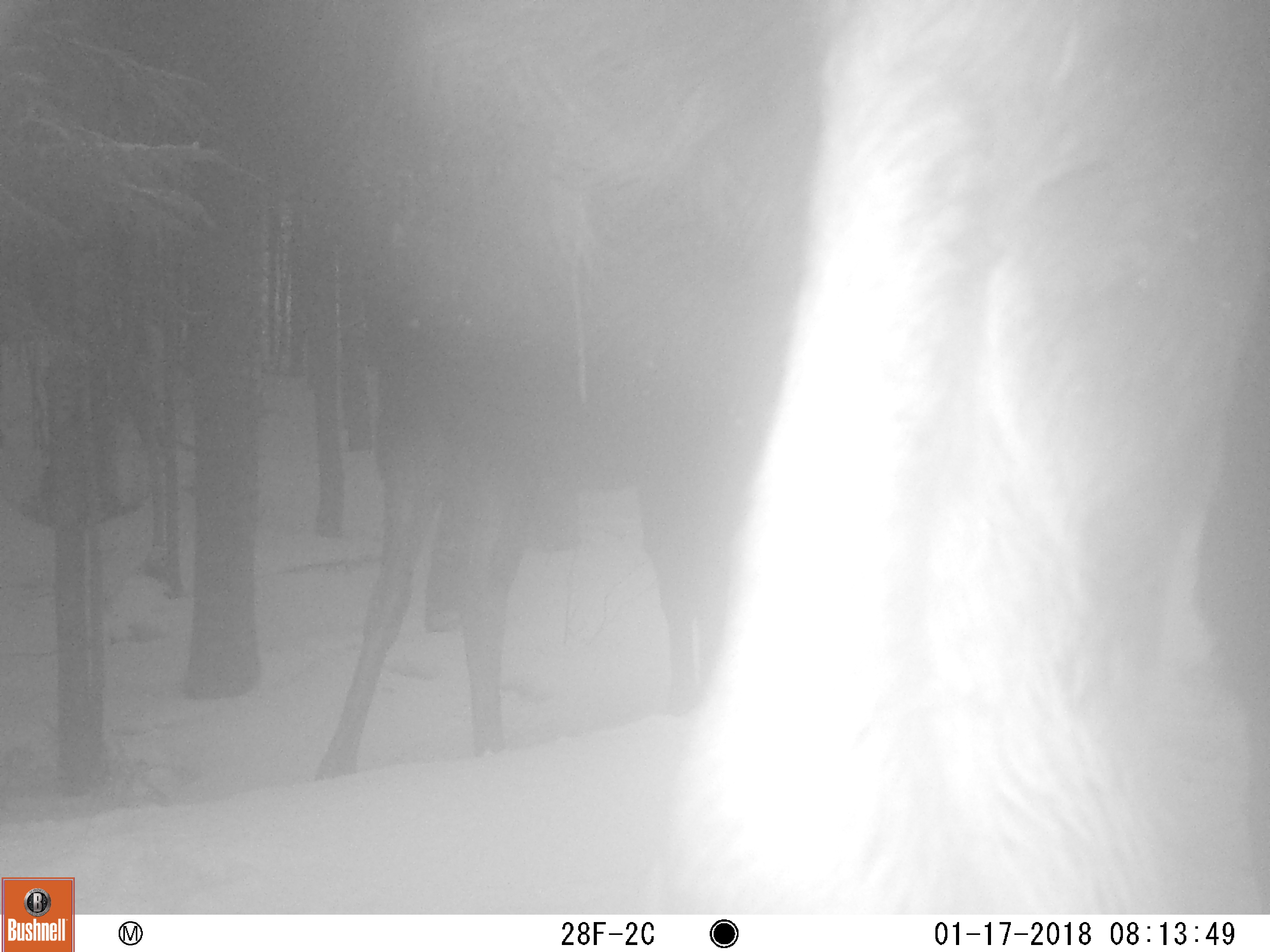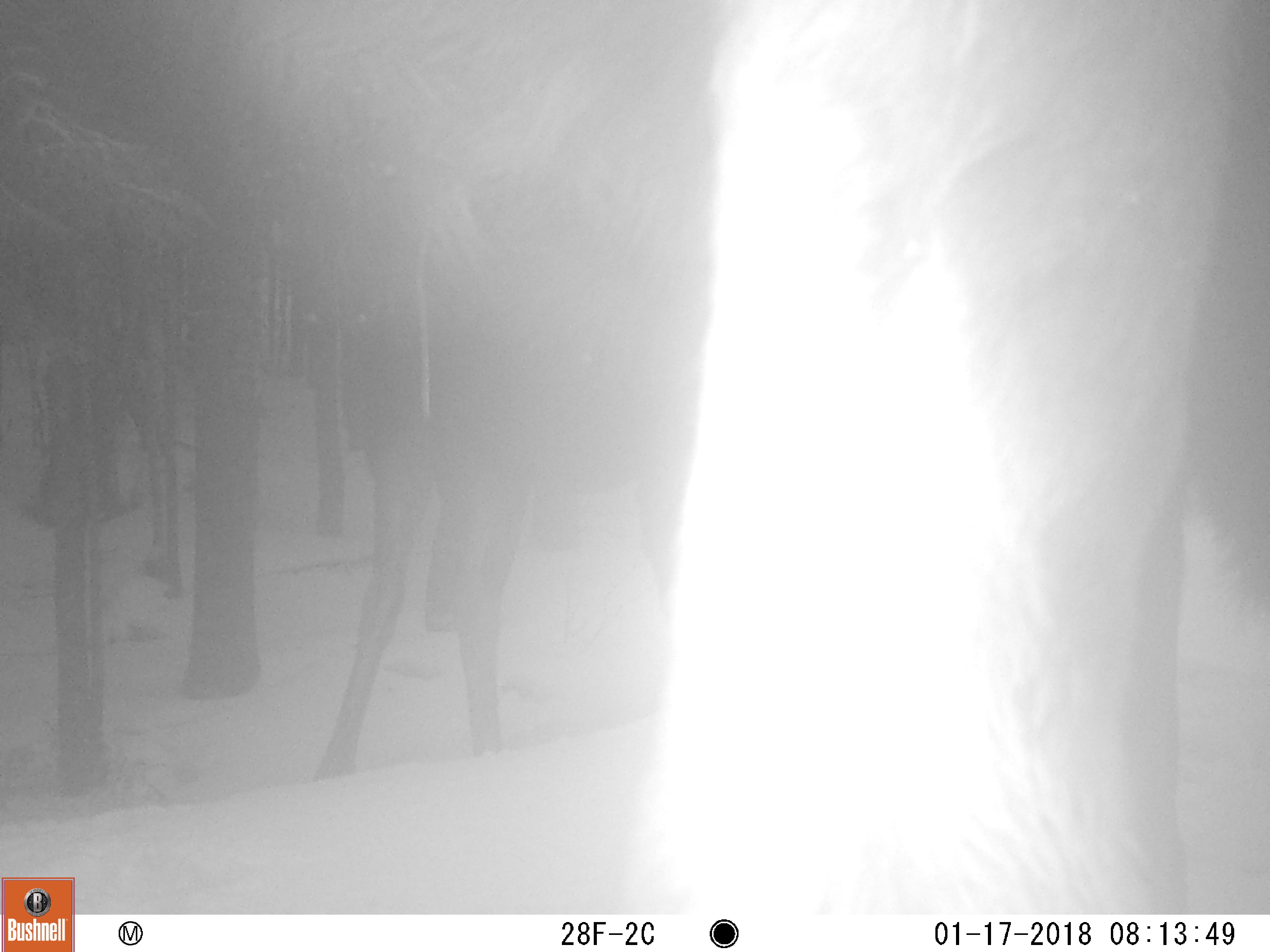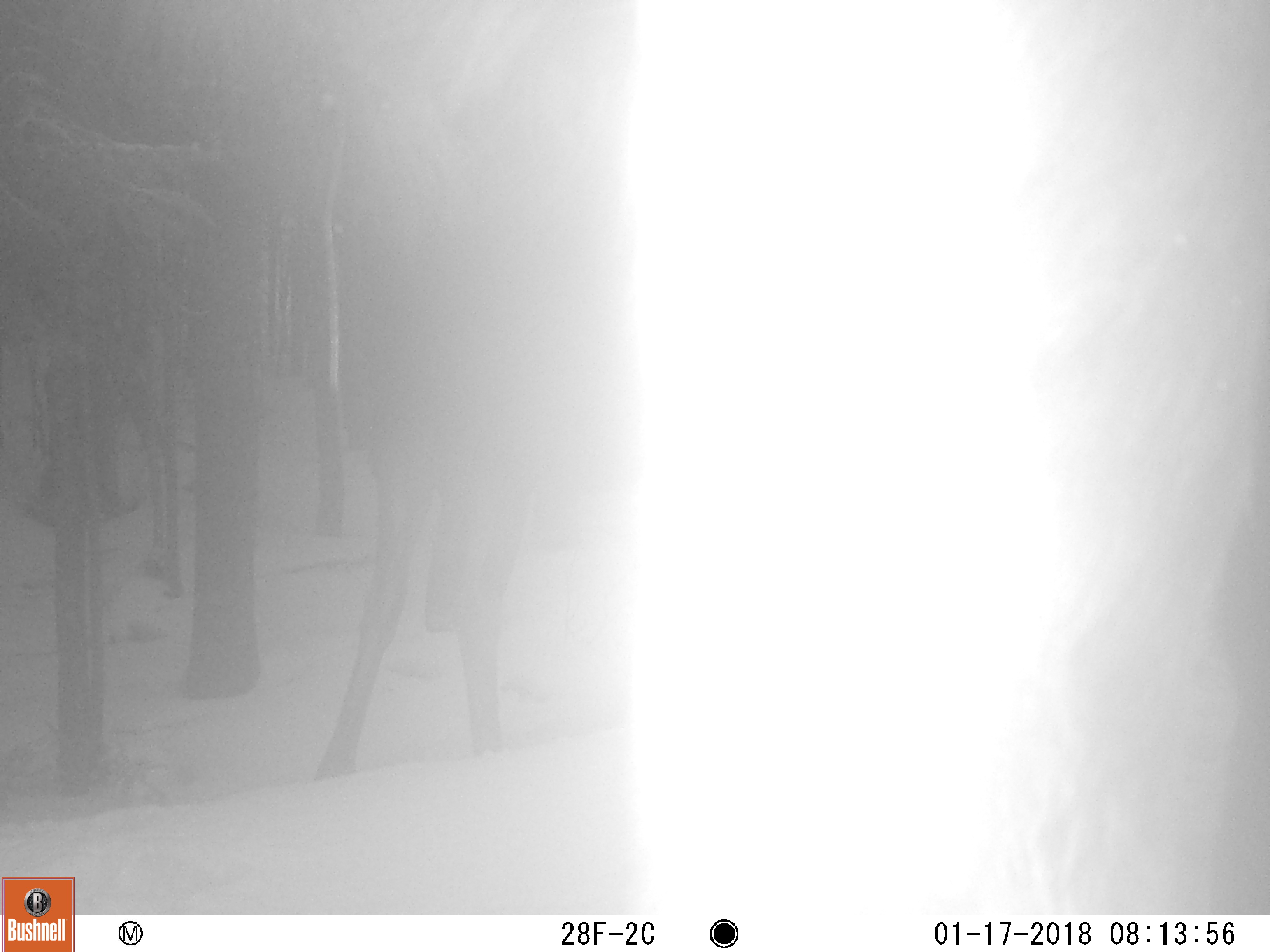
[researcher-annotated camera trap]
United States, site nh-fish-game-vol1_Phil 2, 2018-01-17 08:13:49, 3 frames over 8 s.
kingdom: Animalia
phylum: Chordata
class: Mammalia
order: Artiodactyla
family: Cervidae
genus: Alces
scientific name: Alces alces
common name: moose